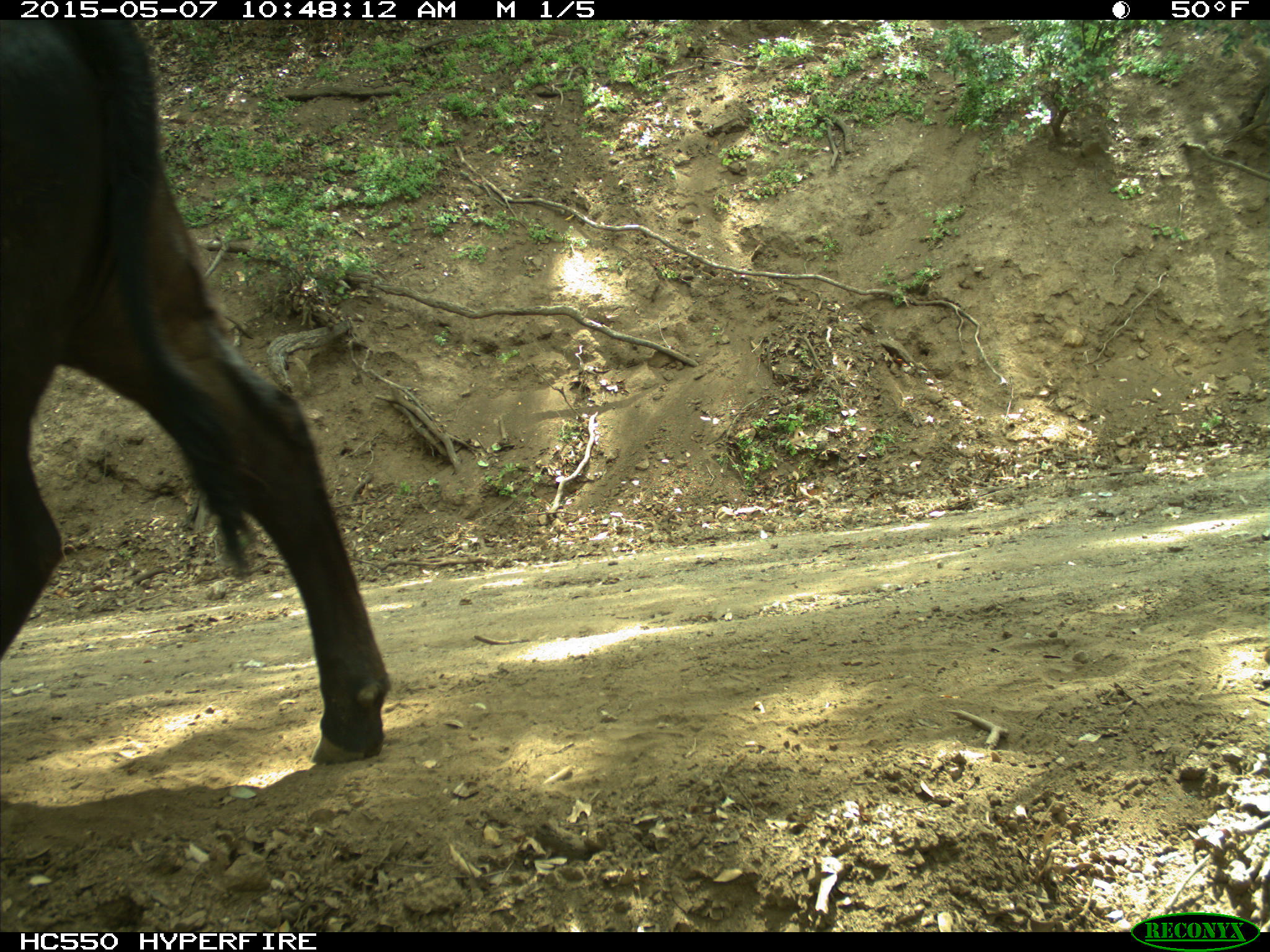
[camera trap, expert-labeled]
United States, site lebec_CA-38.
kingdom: Animalia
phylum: Chordata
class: Mammalia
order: Artiodactyla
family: Bovidae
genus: Bos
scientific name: Bos taurus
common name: domestic cow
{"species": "Bos taurus (domestic cow)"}